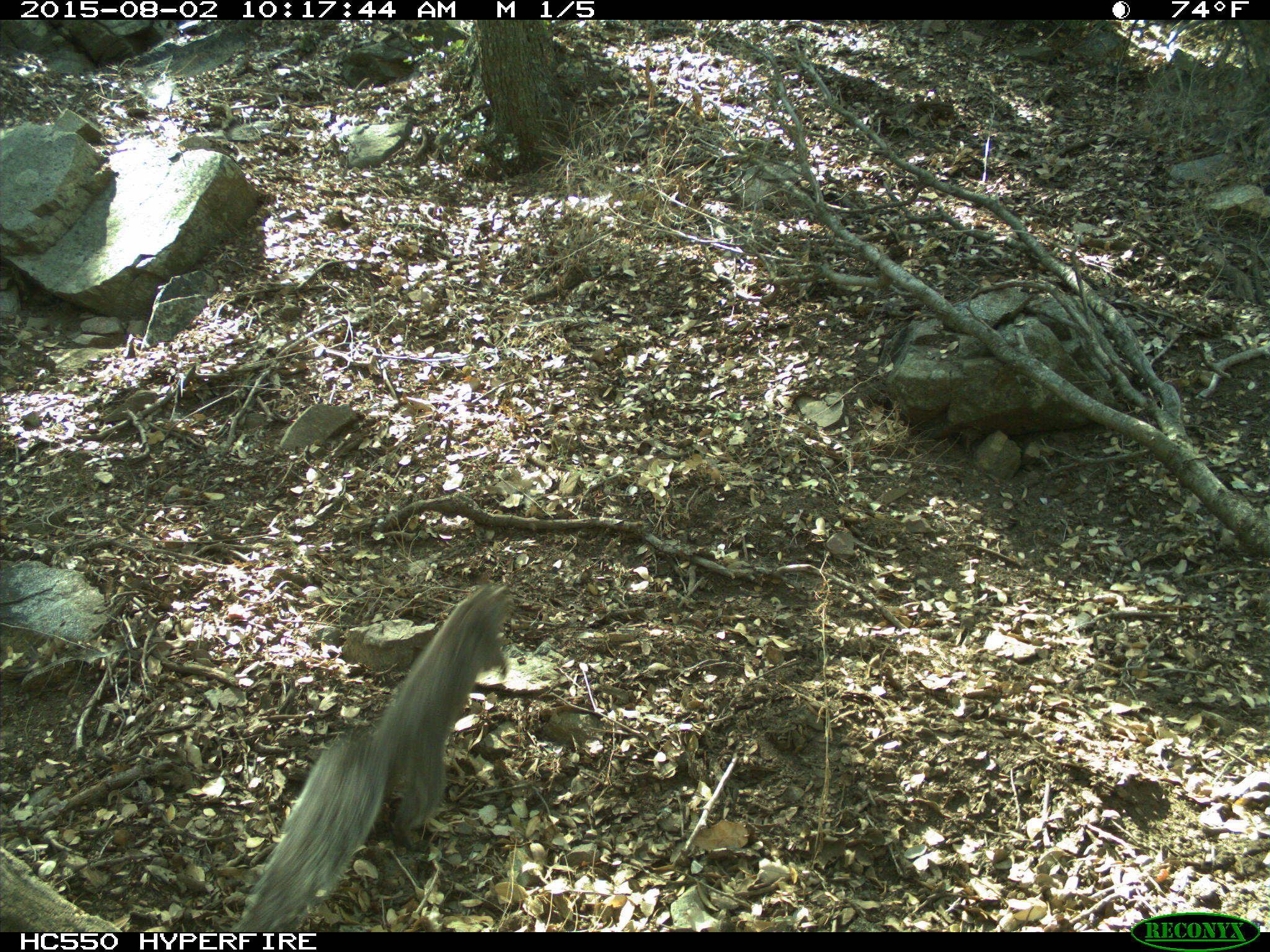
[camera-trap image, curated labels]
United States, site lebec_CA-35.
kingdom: Animalia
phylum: Chordata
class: Mammalia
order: Rodentia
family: Sciuridae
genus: Sciurus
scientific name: Sciurus carolinensis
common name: eastern gray squirrel